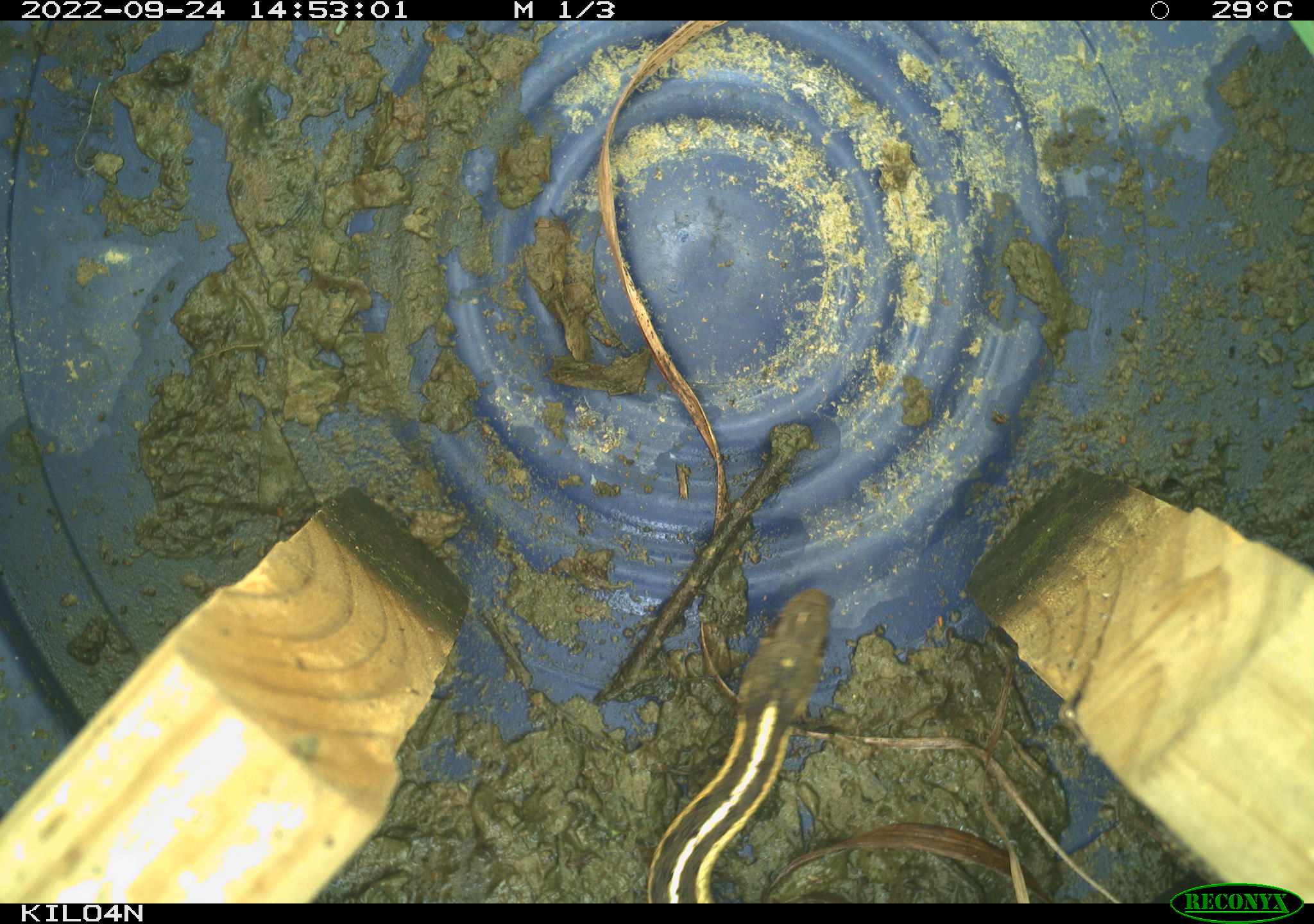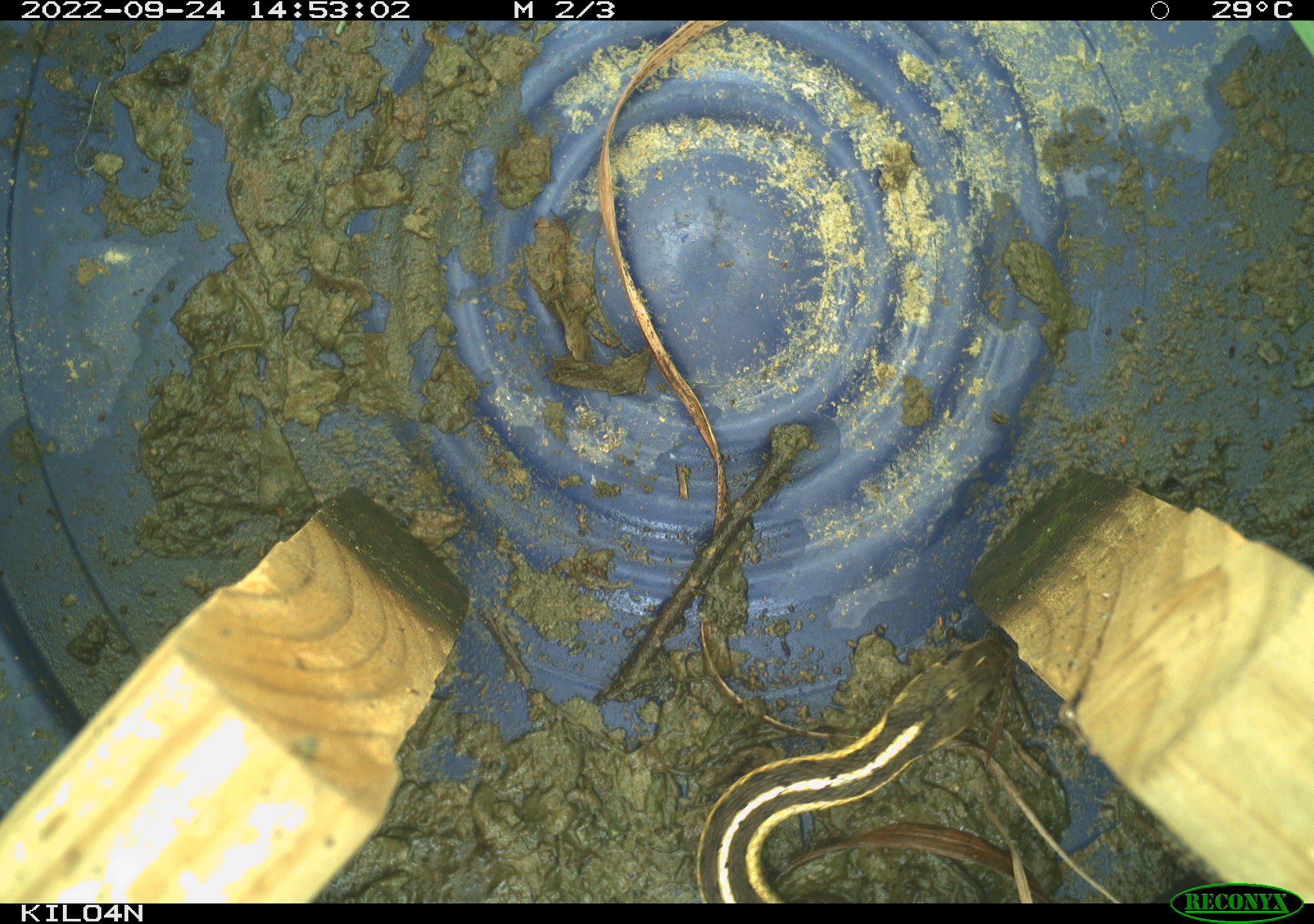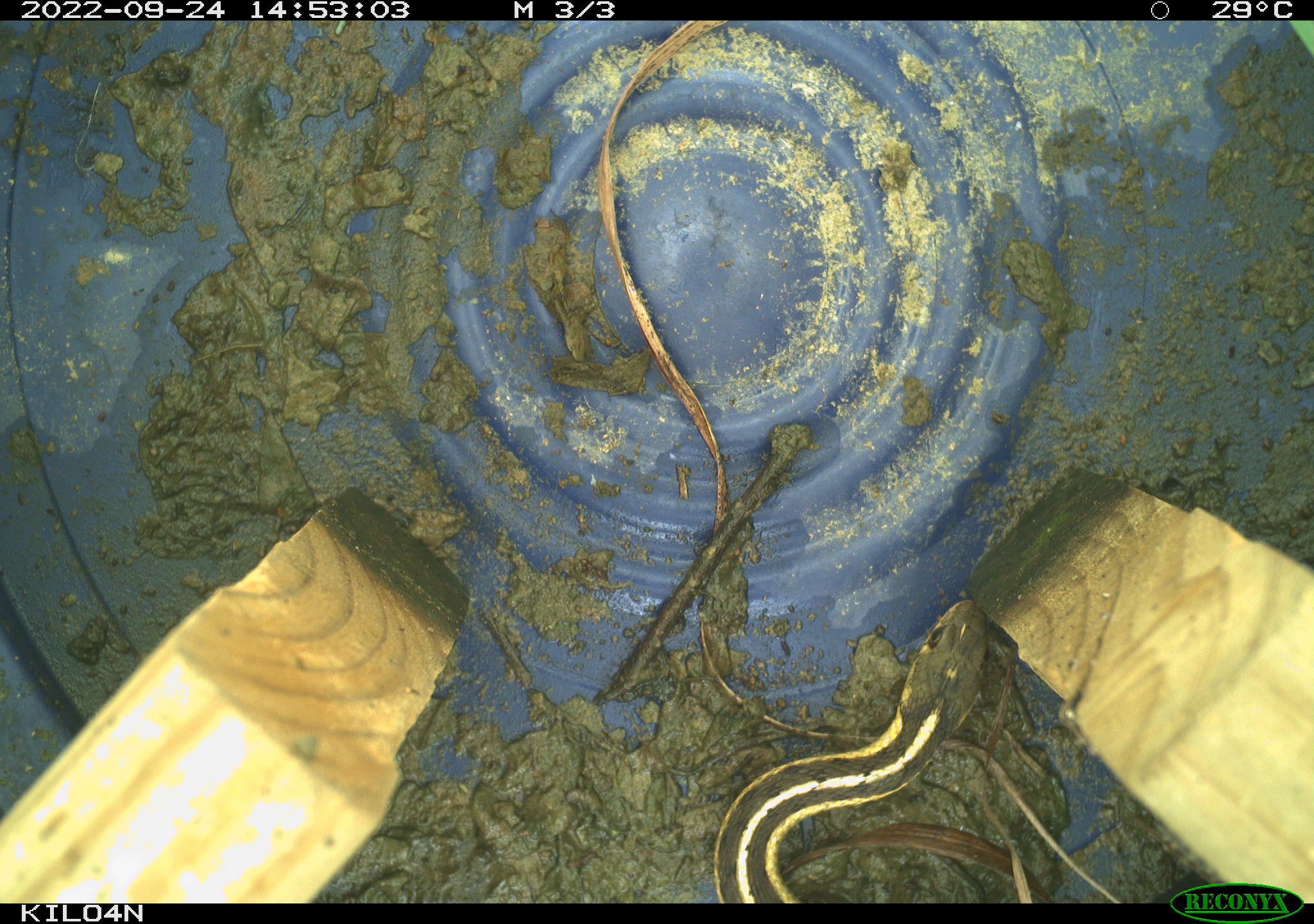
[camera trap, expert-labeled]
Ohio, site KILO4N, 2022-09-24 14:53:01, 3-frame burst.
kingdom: Animalia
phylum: Chordata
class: Reptilia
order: Squamata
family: Colubridae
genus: Thamnophis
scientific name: Thamnophis sirtalis sirtalis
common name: eastern gartersnake